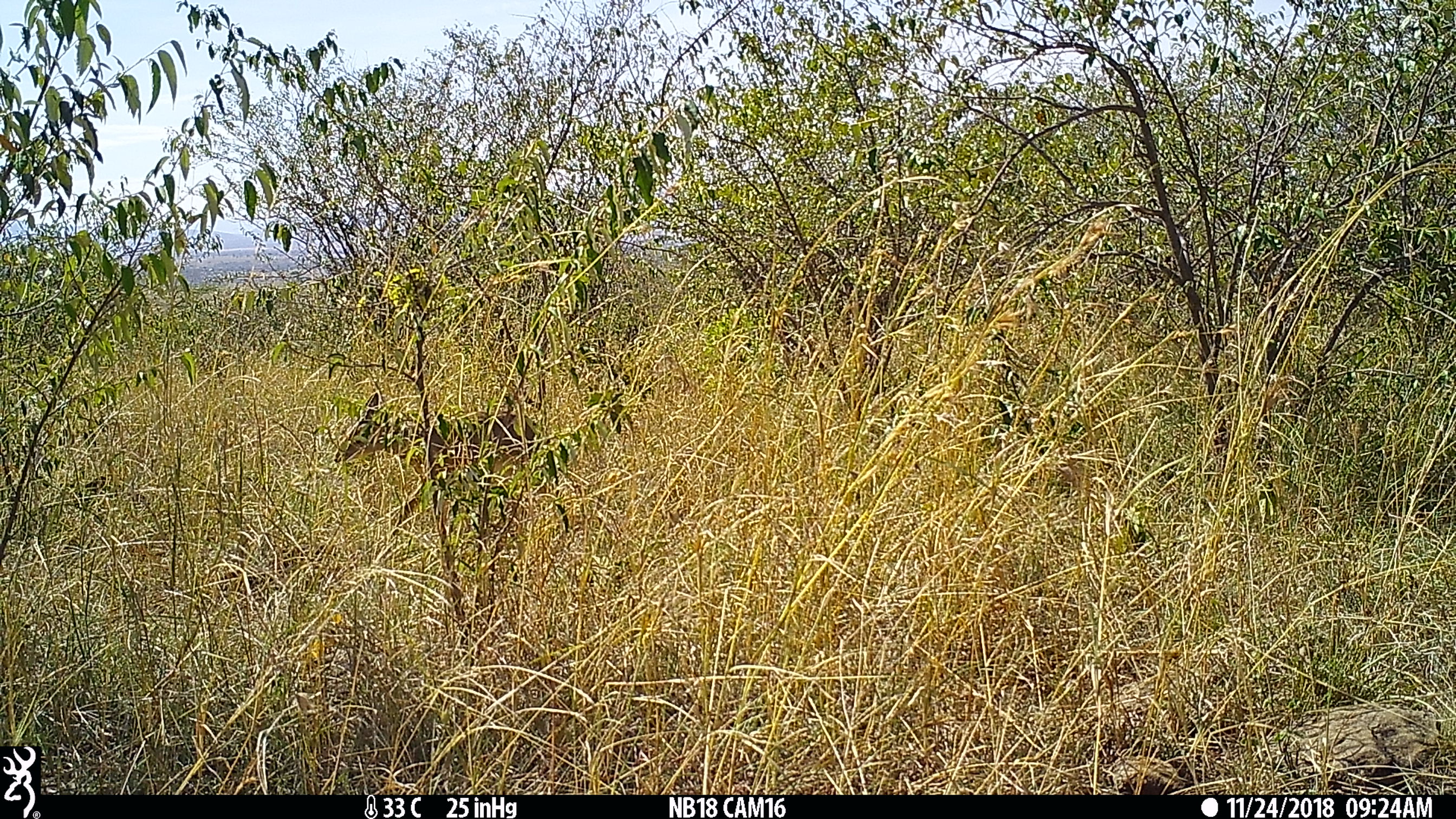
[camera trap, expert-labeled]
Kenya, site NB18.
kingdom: Animalia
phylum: Chordata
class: Mammalia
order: Artiodactyla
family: Bovidae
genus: Madoqua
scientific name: Madoqua kirkii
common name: kirk's dik-dik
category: dikdik